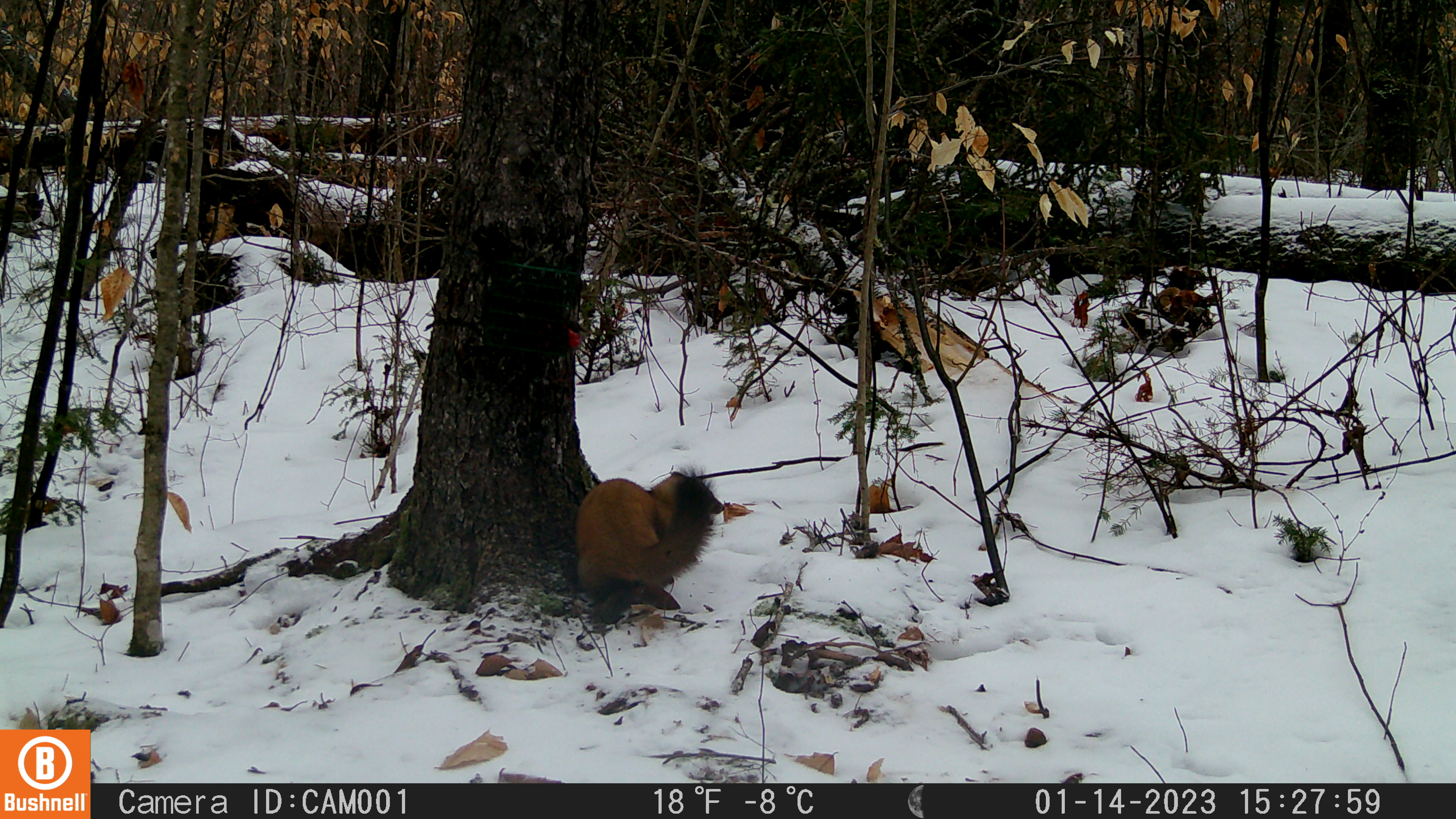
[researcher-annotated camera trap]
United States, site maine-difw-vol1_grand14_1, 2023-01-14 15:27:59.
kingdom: Animalia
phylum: Chordata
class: Mammalia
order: Carnivora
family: Mustelidae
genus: Martes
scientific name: Martes americana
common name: american marten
American marten (Martes americana).